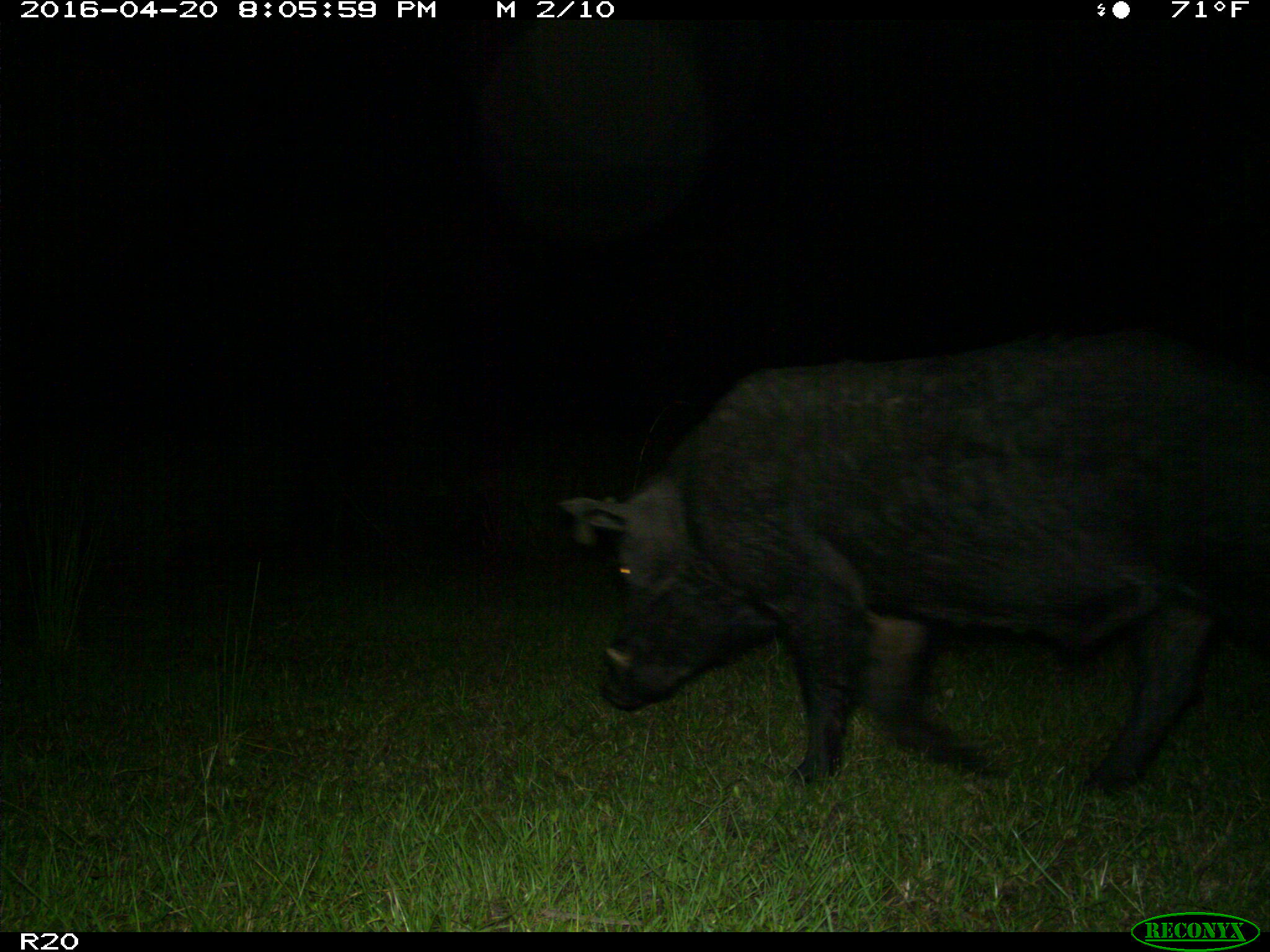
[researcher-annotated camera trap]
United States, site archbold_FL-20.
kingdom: Animalia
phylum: Chordata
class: Mammalia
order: Artiodactyla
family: Suidae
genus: Sus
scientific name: Sus scrofa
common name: wild boar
Sus scrofa (wild boar).